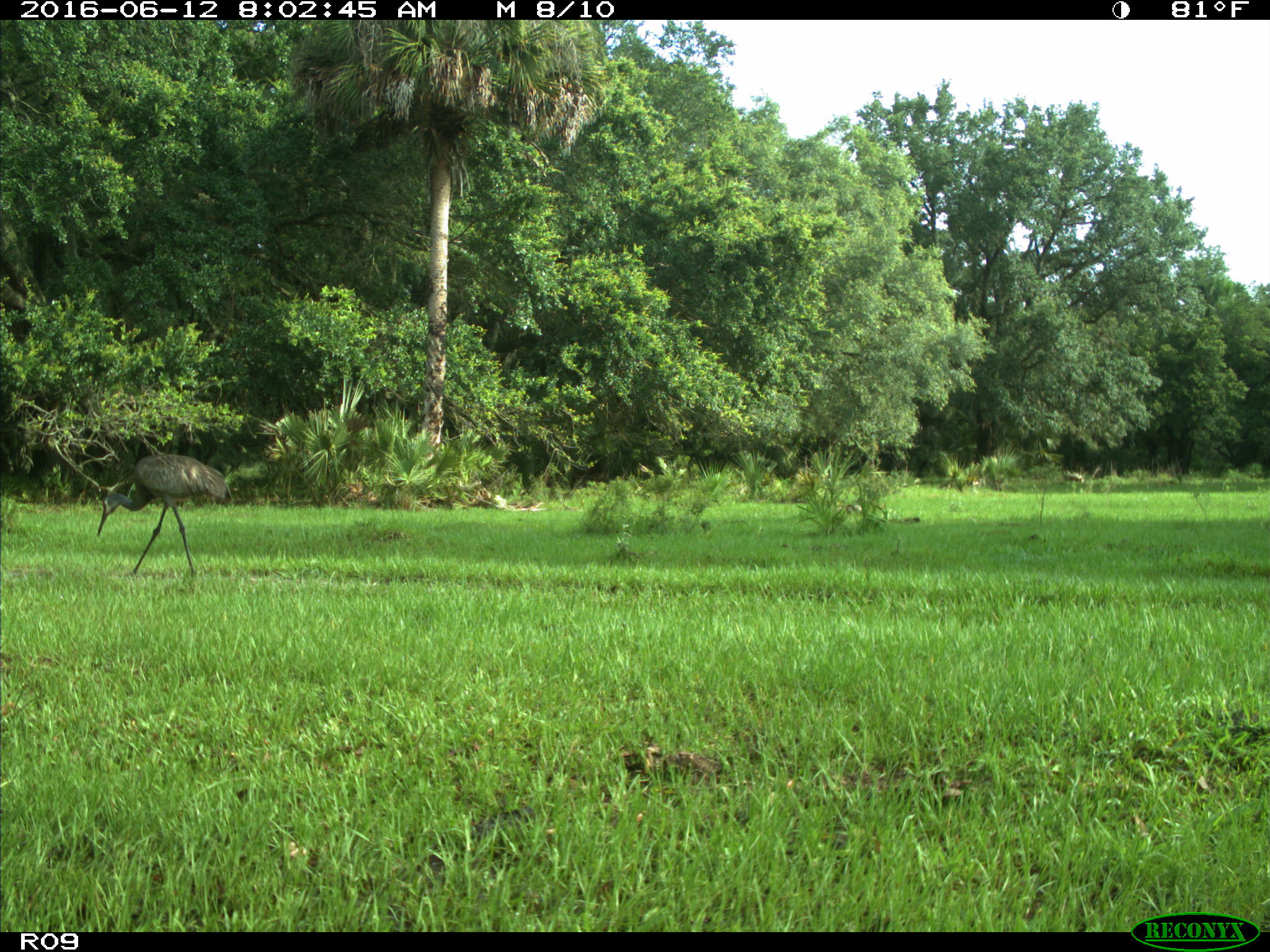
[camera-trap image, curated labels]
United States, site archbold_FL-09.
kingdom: Animalia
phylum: Chordata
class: Aves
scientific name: Aves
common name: birds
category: unidentified bird